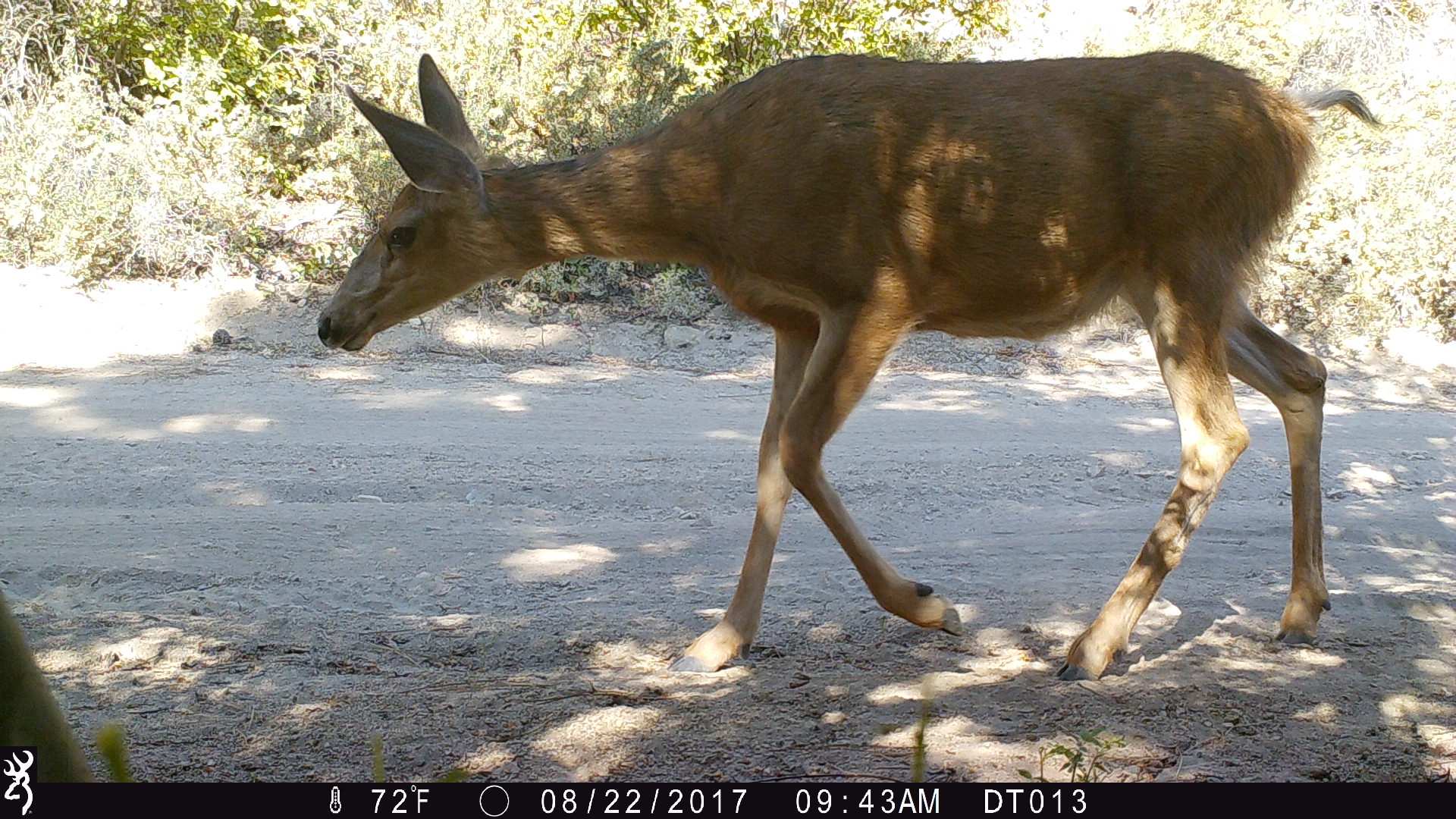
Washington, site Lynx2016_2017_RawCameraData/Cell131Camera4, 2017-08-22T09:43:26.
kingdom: Animalia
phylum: Chordata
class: Mammalia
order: Artiodactyla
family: Cervidae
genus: Odocoileus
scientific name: Odocoileus hemionus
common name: mule deer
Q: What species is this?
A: Odocoileus hemionus (mule deer).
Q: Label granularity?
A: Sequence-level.